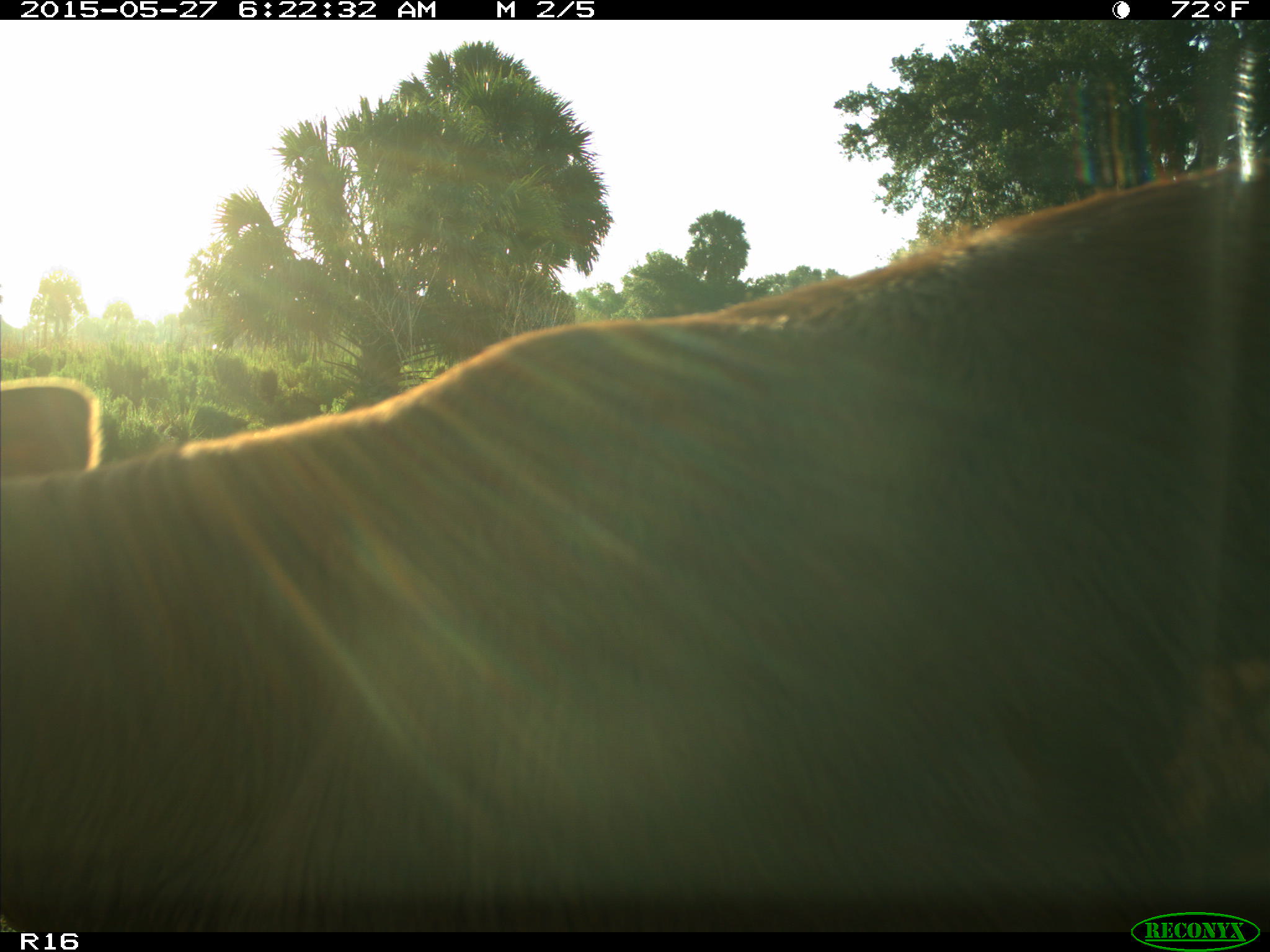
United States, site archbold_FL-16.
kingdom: Animalia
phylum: Chordata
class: Mammalia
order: Artiodactyla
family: Bovidae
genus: Bos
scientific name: Bos taurus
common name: domestic cow